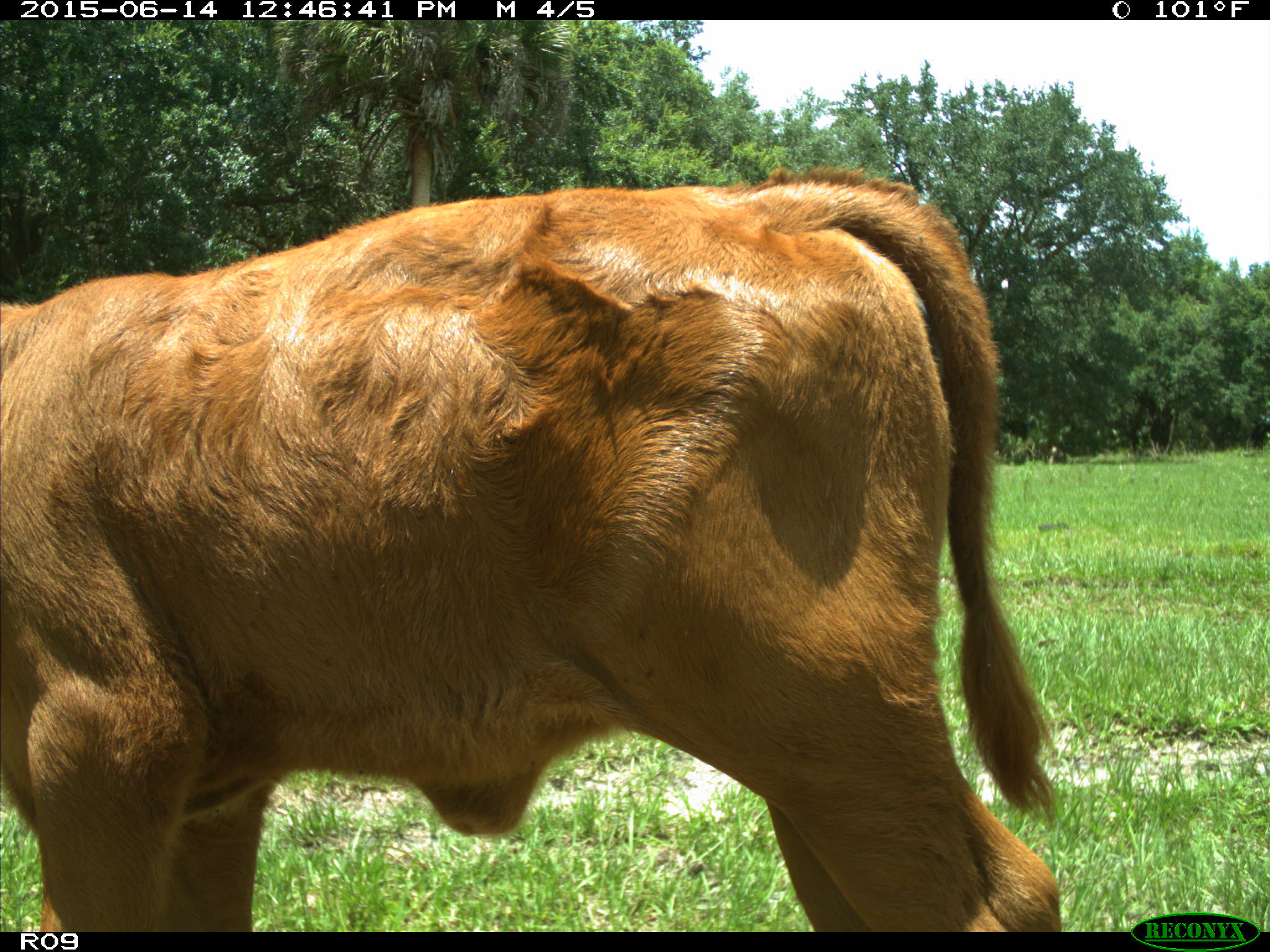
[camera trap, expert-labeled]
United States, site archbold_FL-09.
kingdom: Animalia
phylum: Chordata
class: Mammalia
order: Artiodactyla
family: Bovidae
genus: Bos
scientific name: Bos taurus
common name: domestic cow